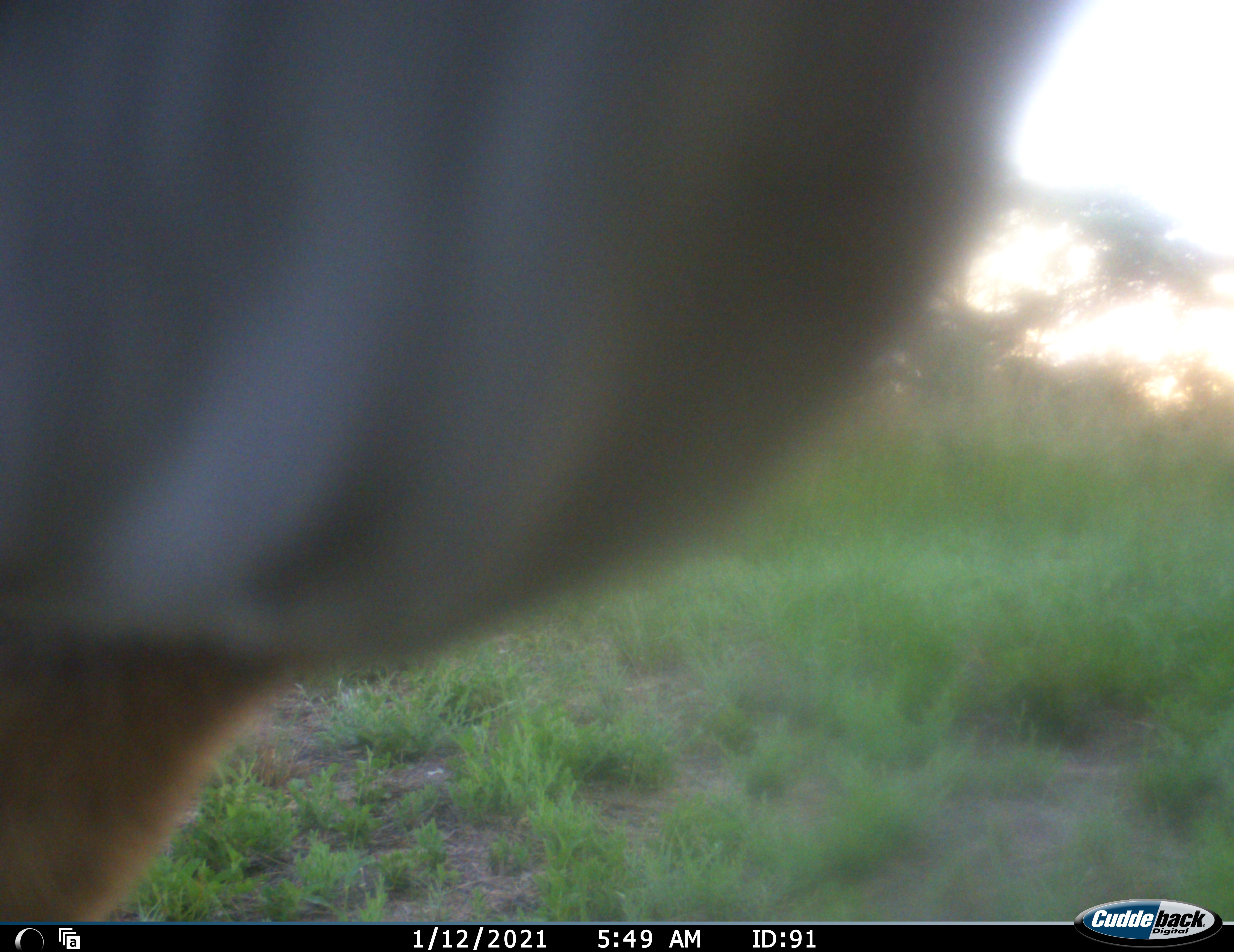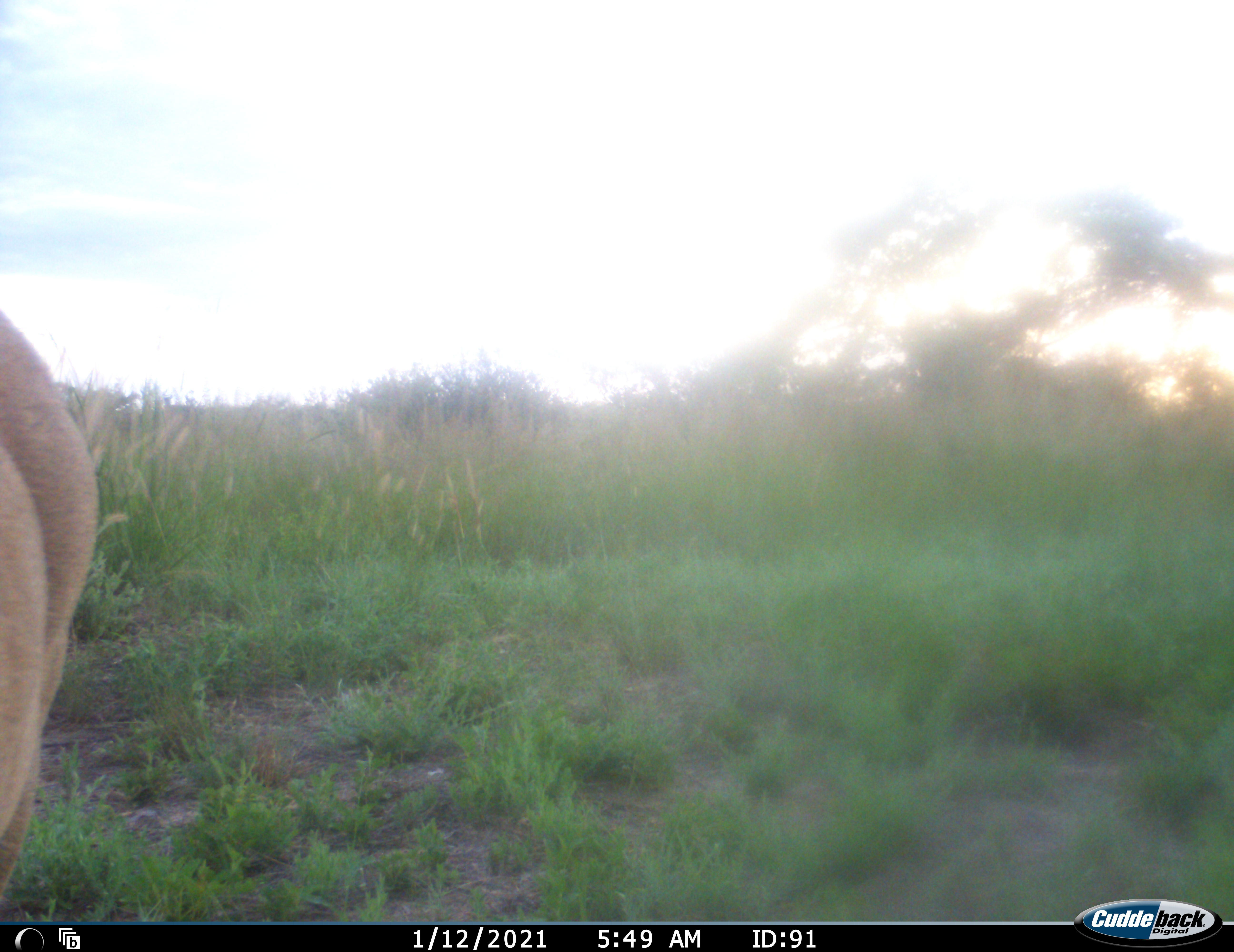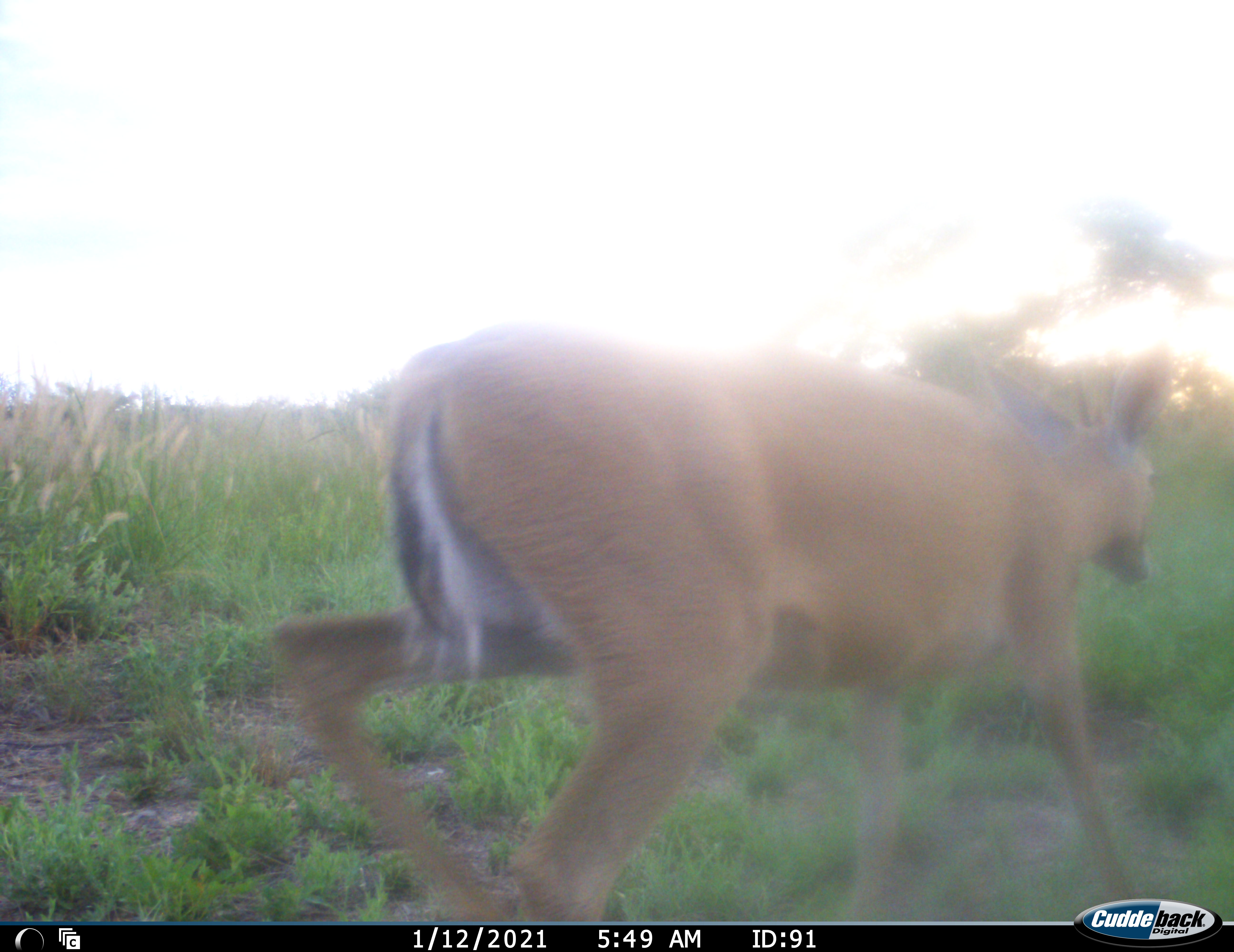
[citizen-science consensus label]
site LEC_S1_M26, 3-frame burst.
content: unidentified animal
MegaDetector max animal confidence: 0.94